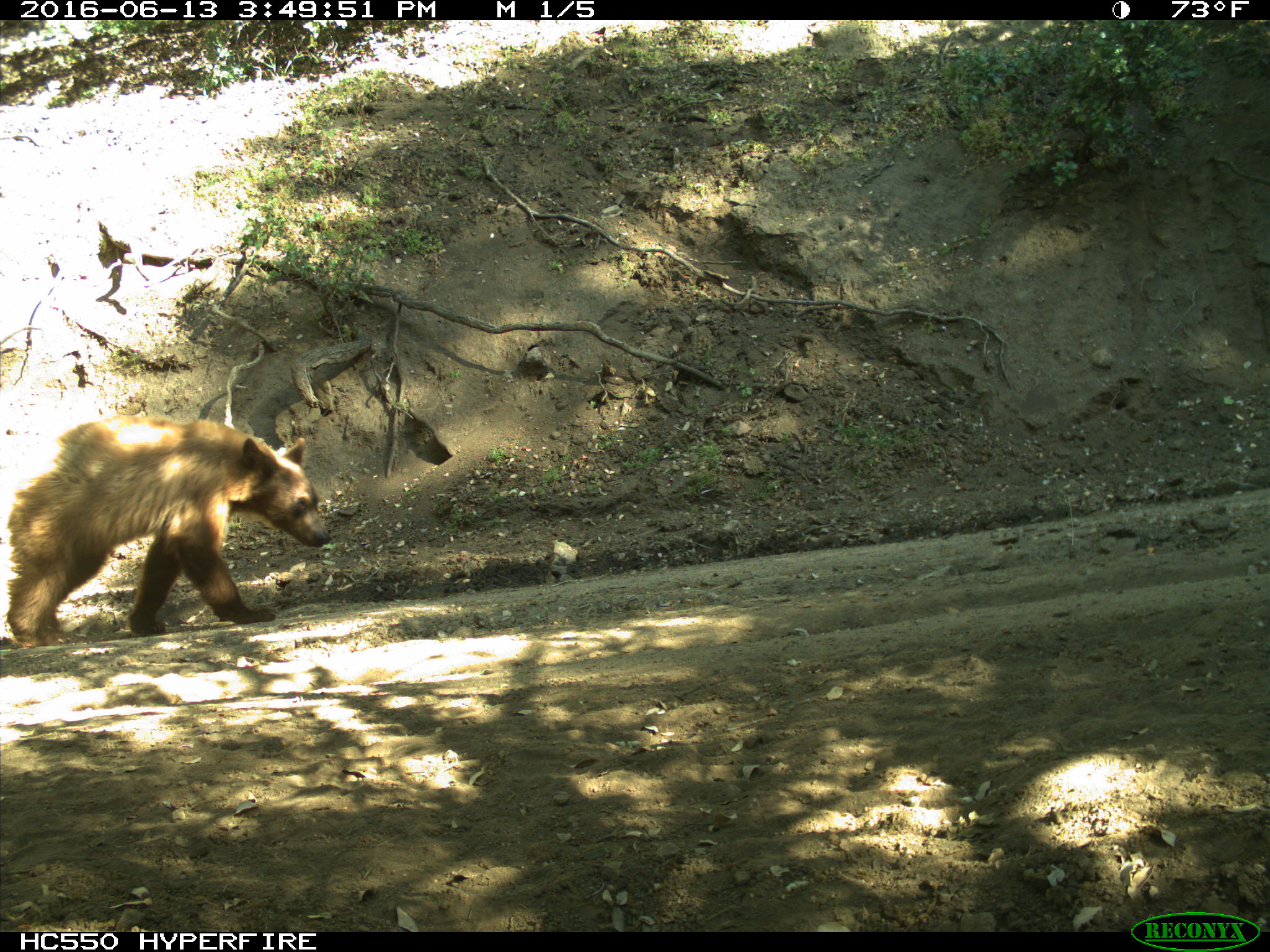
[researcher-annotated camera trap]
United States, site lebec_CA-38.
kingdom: Animalia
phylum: Chordata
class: Mammalia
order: Carnivora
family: Ursidae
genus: Ursus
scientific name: Ursus americanus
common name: american black bear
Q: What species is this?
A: Ursus americanus (american black bear).